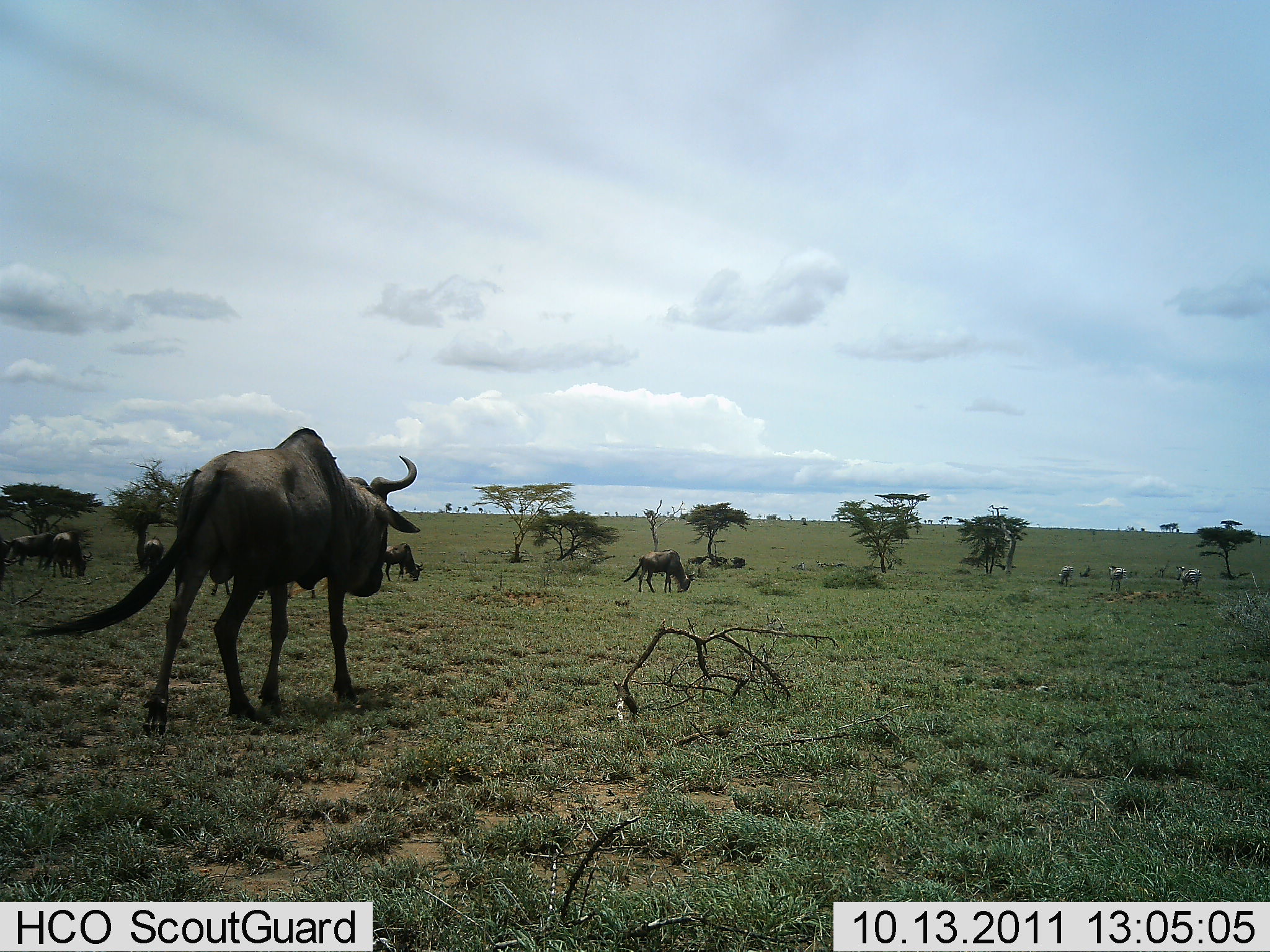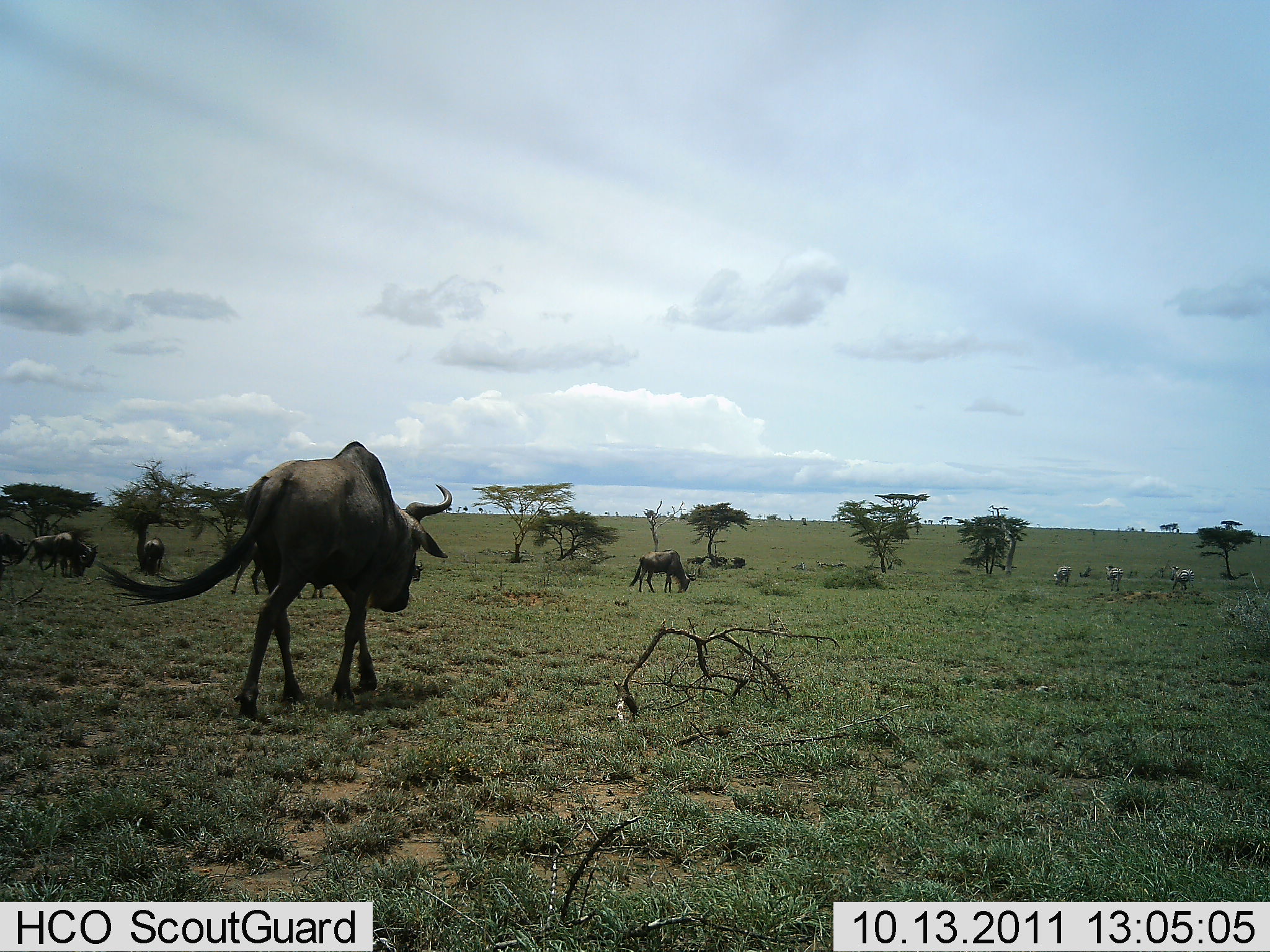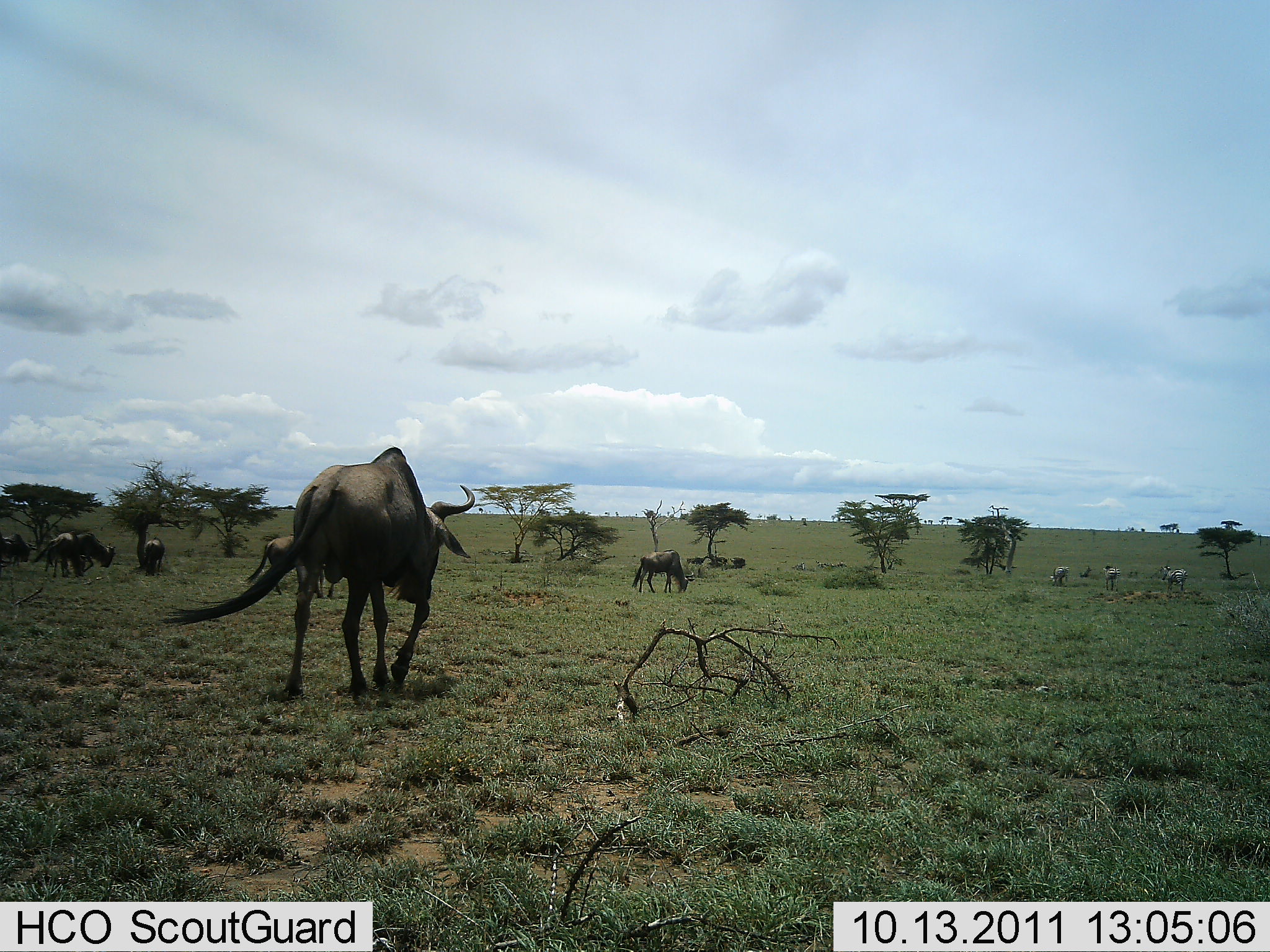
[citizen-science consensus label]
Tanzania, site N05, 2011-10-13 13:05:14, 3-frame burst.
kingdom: Animalia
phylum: Chordata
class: Mammalia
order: Artiodactyla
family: Bovidae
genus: Connochaetes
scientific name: Connochaetes taurinus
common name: blue wildebeest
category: wildebeest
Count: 7.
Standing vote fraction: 20%.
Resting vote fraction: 5%.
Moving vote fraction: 85%.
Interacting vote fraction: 0%.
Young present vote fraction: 0%.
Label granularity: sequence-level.